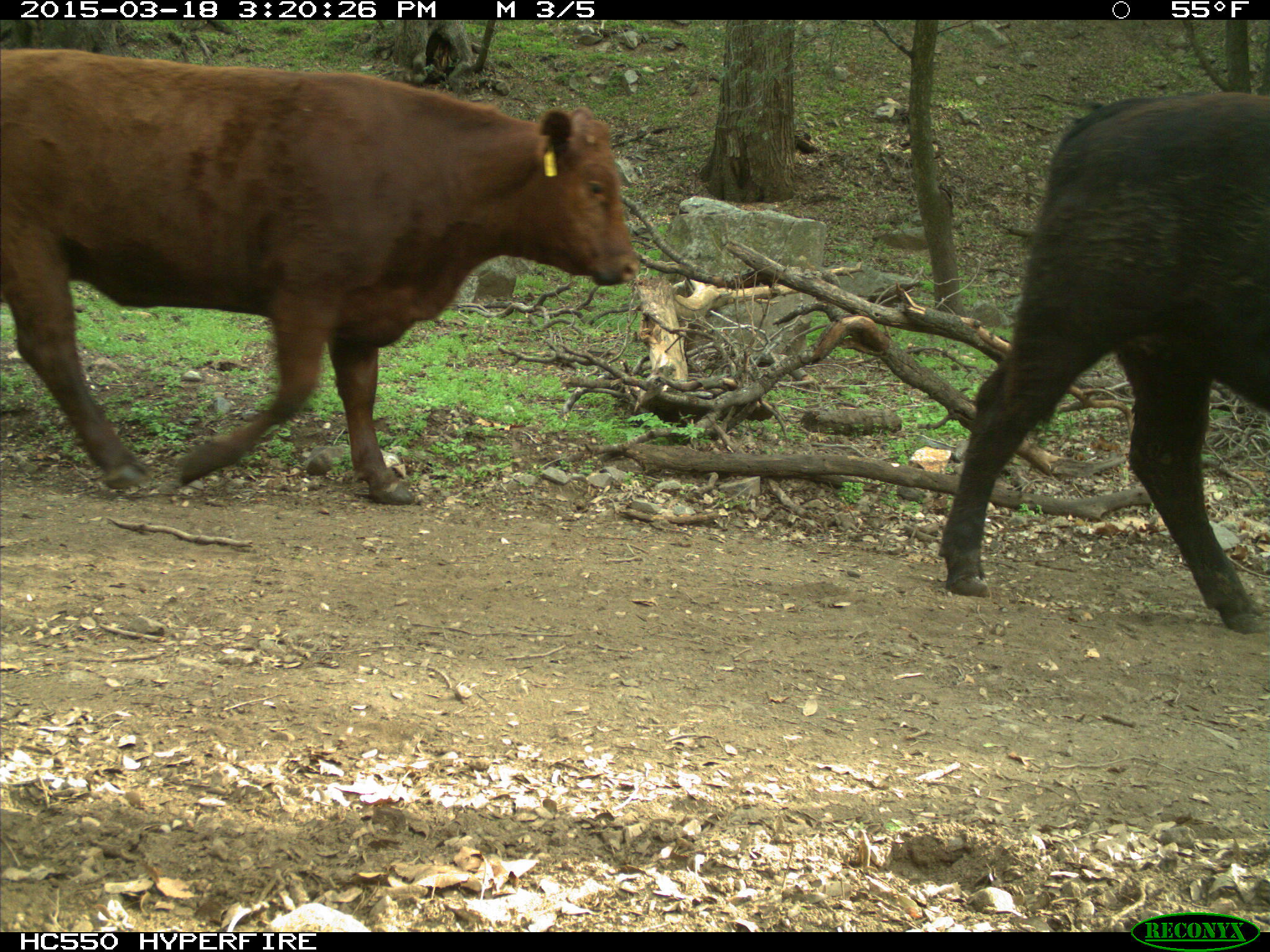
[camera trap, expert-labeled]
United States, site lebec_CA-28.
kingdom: Animalia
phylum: Chordata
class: Mammalia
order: Artiodactyla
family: Bovidae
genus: Bos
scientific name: Bos taurus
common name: domestic cow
Bos taurus (domestic cow).